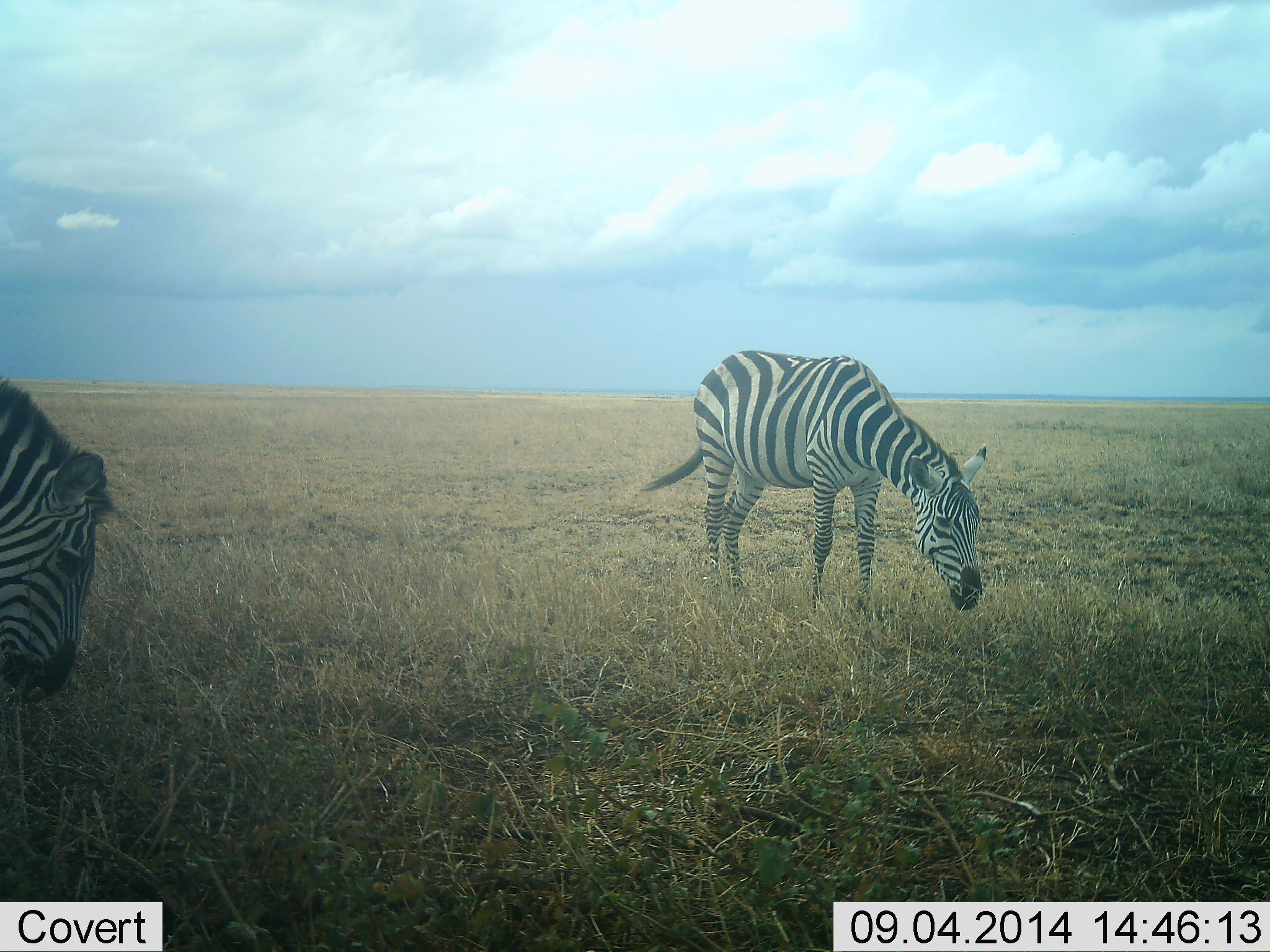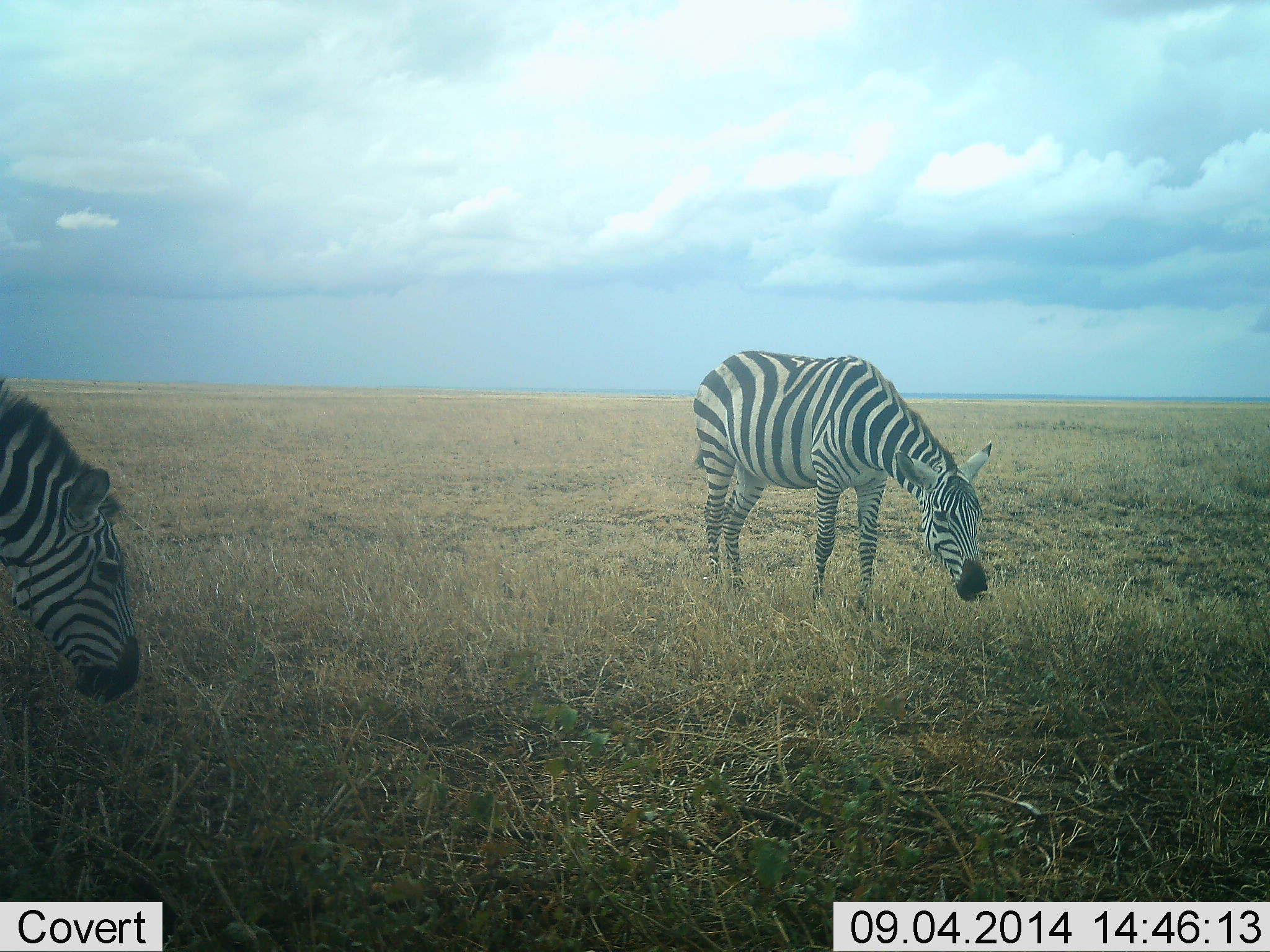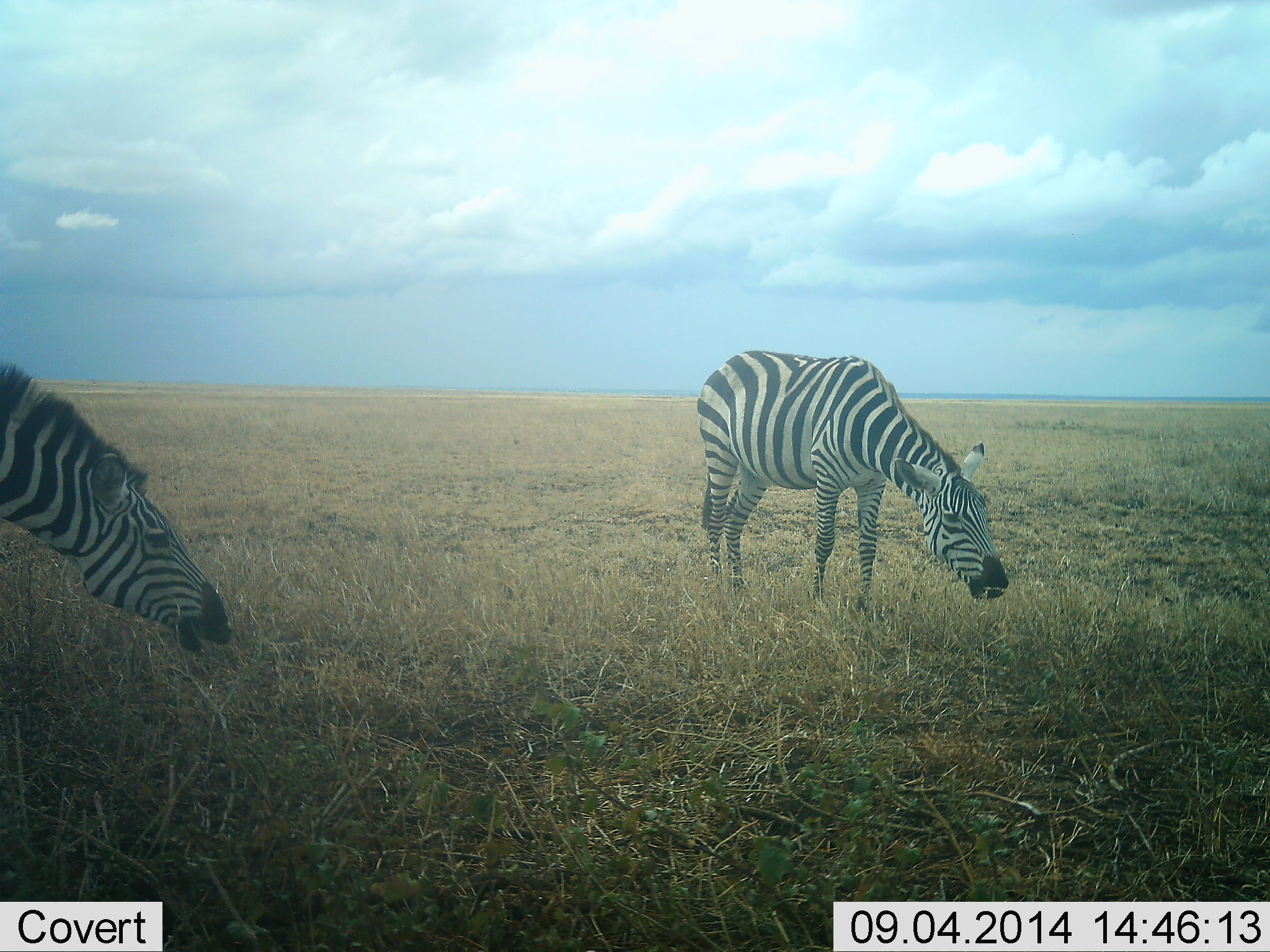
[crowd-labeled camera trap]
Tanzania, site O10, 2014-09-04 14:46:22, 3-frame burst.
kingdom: Animalia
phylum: Chordata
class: Mammalia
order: Perissodactyla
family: Equidae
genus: Equus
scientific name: Equus quagga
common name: plains zebra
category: zebra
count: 2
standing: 40%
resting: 0%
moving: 0%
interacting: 0%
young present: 0%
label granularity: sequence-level